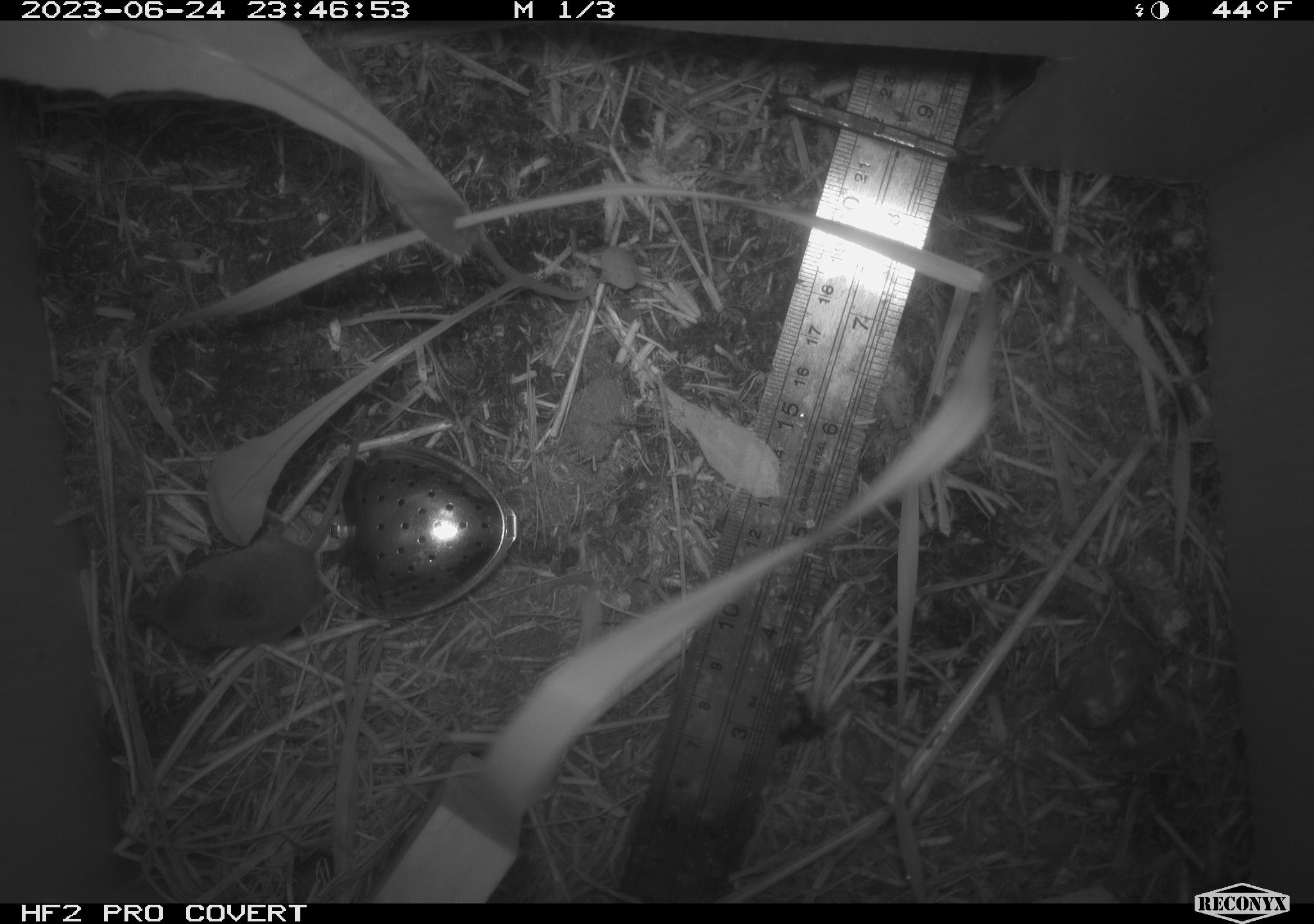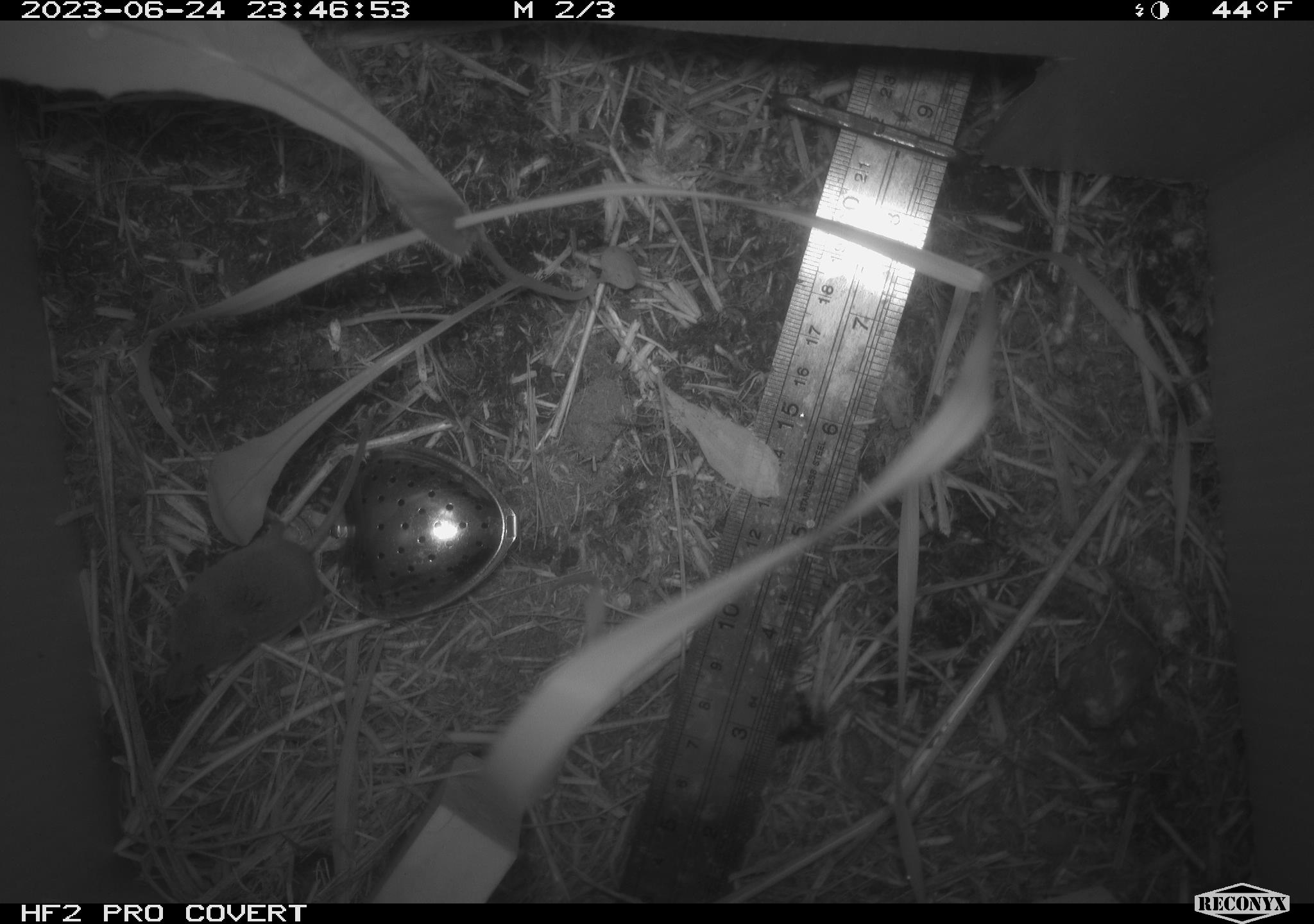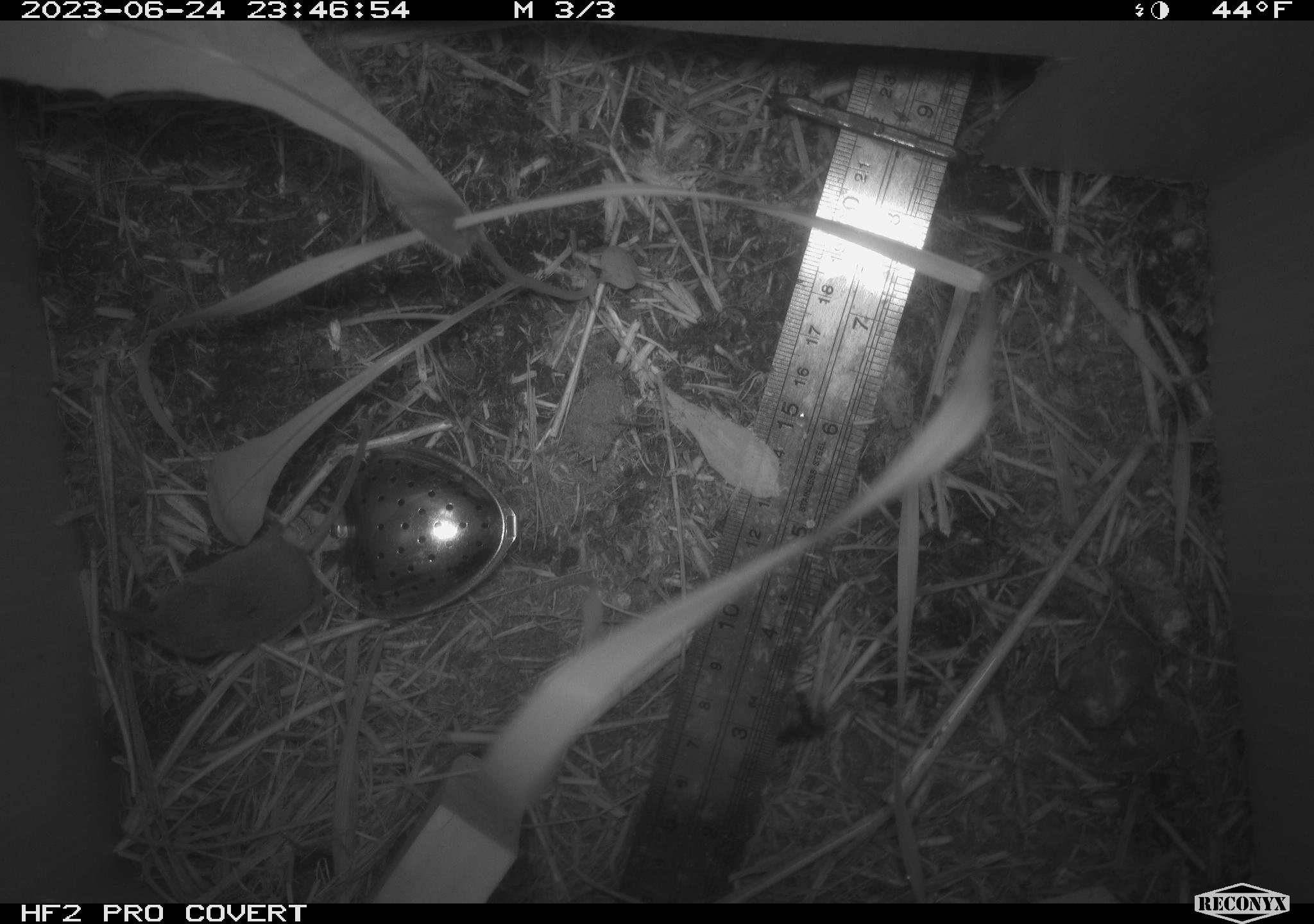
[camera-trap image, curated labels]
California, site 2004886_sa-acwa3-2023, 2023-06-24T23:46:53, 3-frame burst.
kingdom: Animalia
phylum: Chordata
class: Mammalia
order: Eulipotyphla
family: Soricidae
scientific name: Soricidae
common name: shrews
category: soricidae family